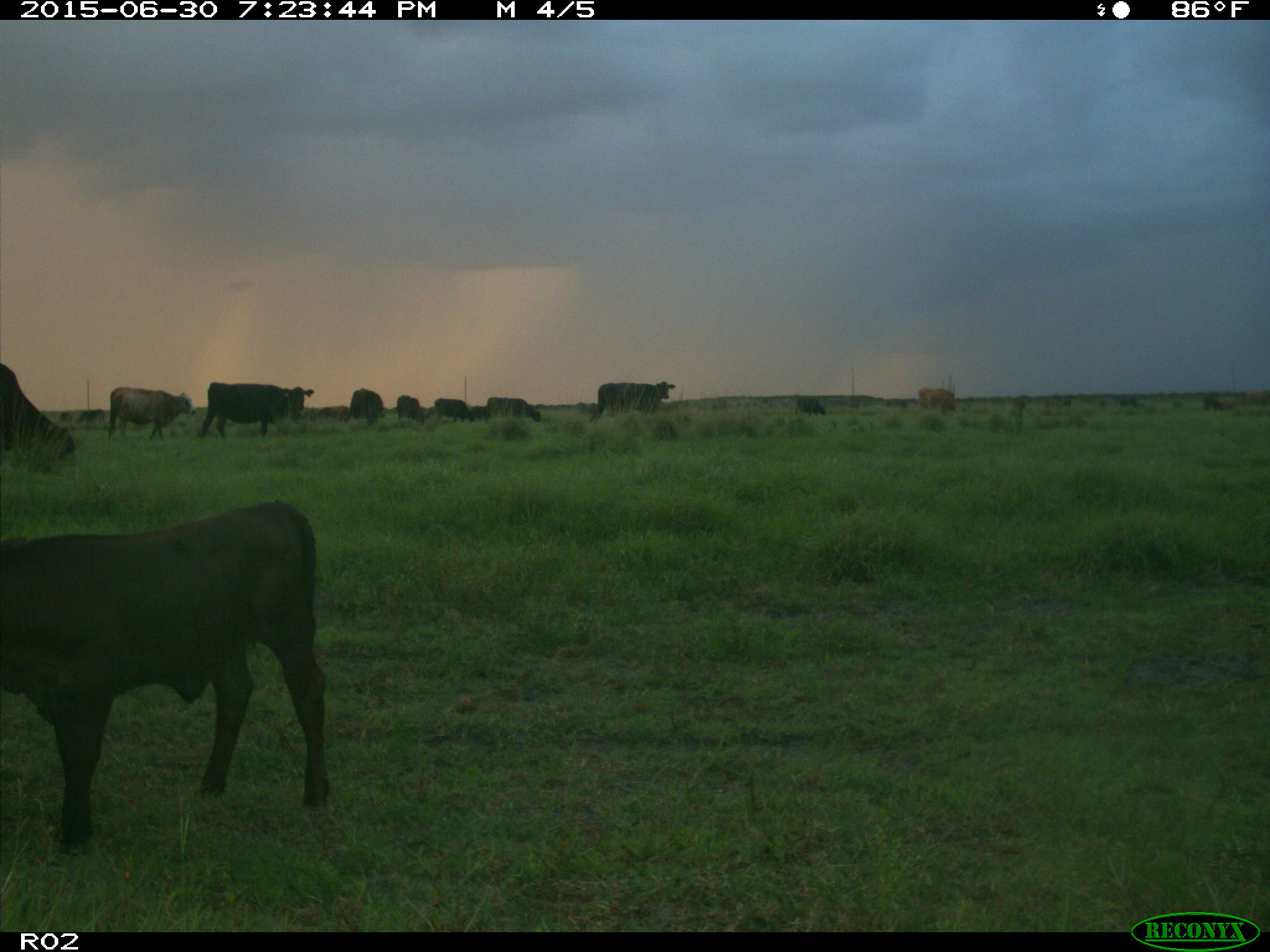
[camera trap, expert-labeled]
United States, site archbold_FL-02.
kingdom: Animalia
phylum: Chordata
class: Mammalia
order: Artiodactyla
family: Bovidae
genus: Bos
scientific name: Bos taurus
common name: domestic cow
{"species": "Bos taurus (domestic cow)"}